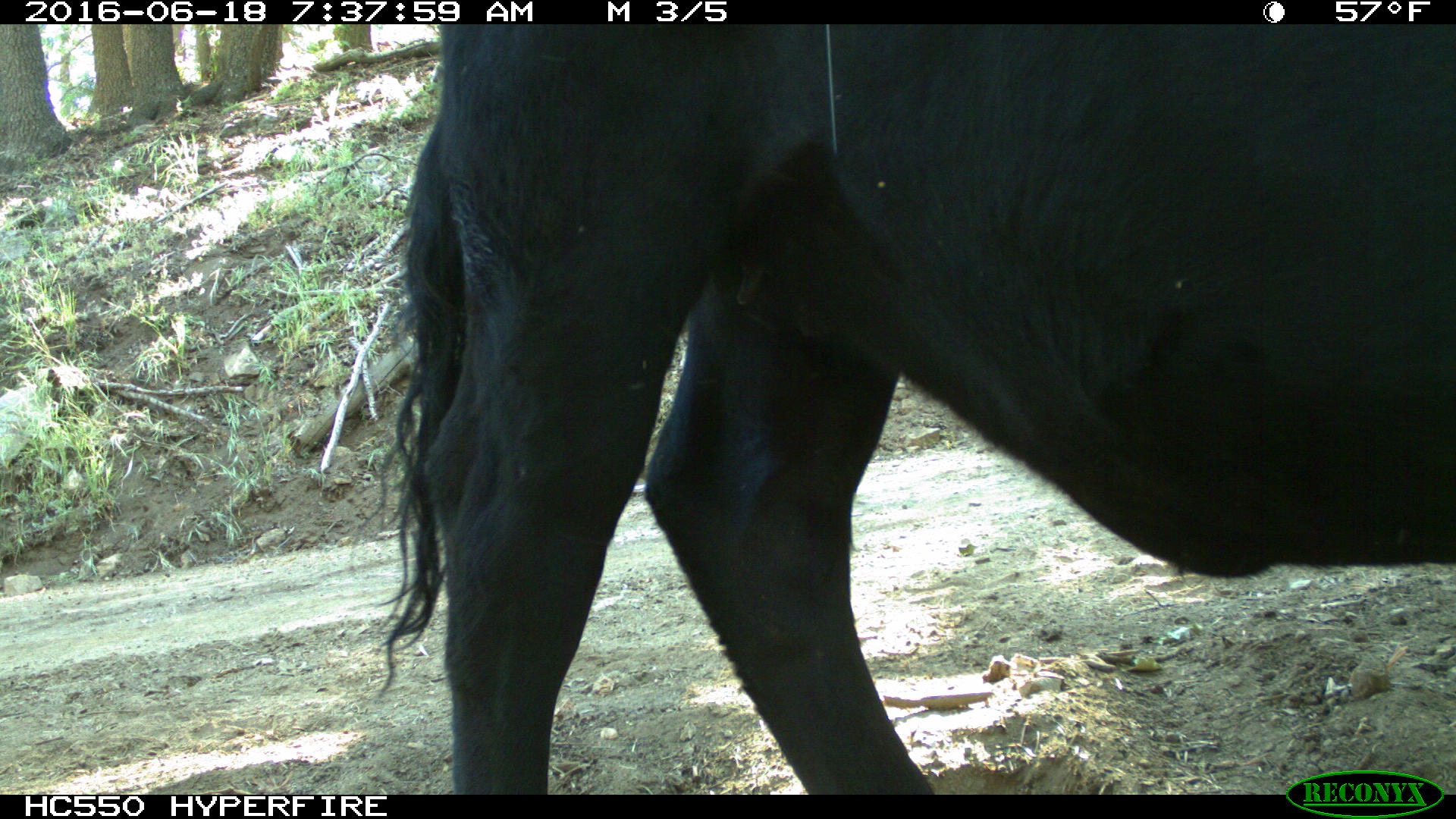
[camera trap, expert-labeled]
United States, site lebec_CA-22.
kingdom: Animalia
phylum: Chordata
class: Mammalia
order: Artiodactyla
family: Bovidae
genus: Bos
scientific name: Bos taurus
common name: domestic cow